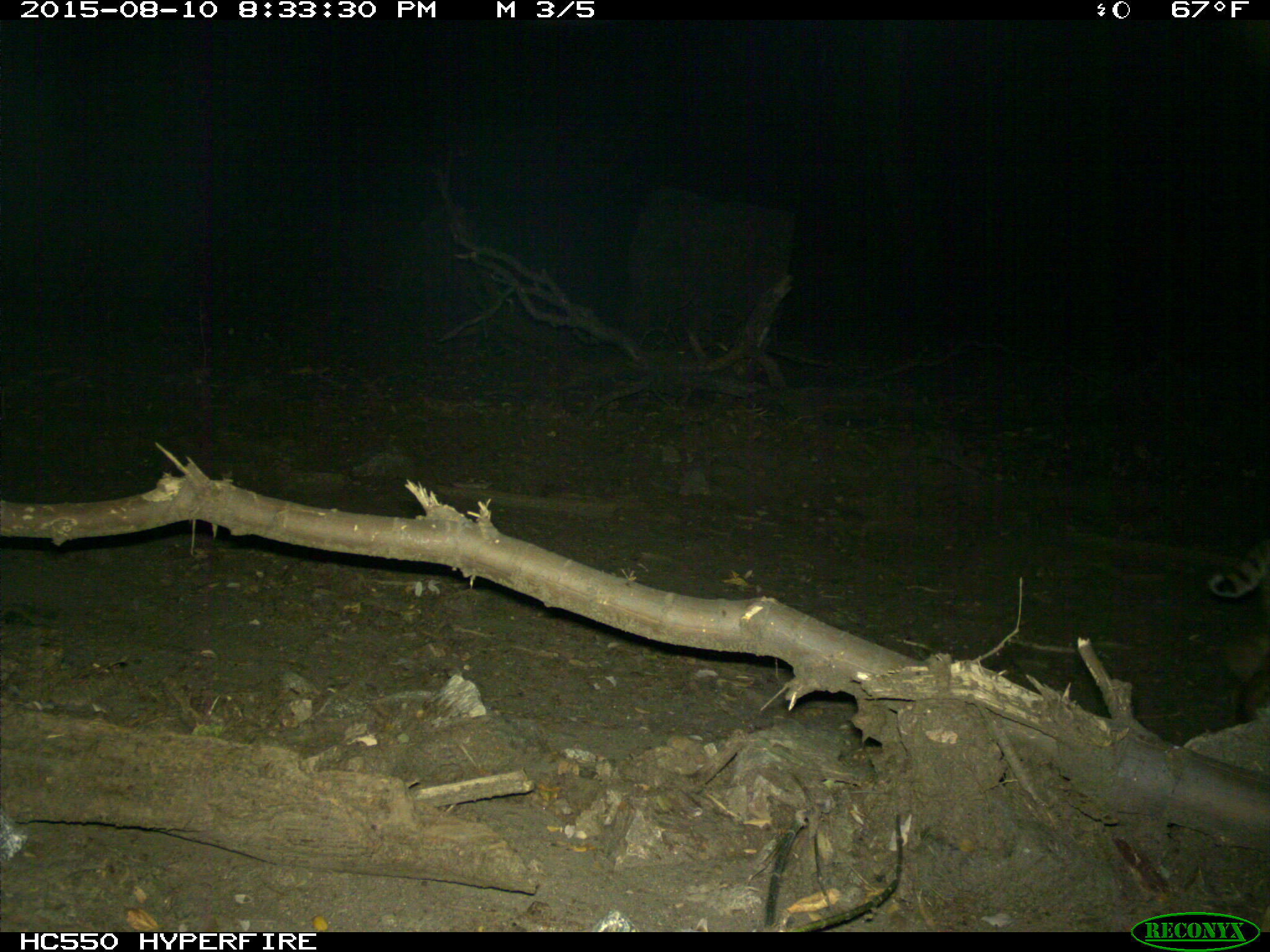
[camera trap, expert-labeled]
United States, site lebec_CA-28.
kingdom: Animalia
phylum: Chordata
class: Mammalia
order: Carnivora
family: Felidae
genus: Lynx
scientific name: Lynx rufus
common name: bobcat